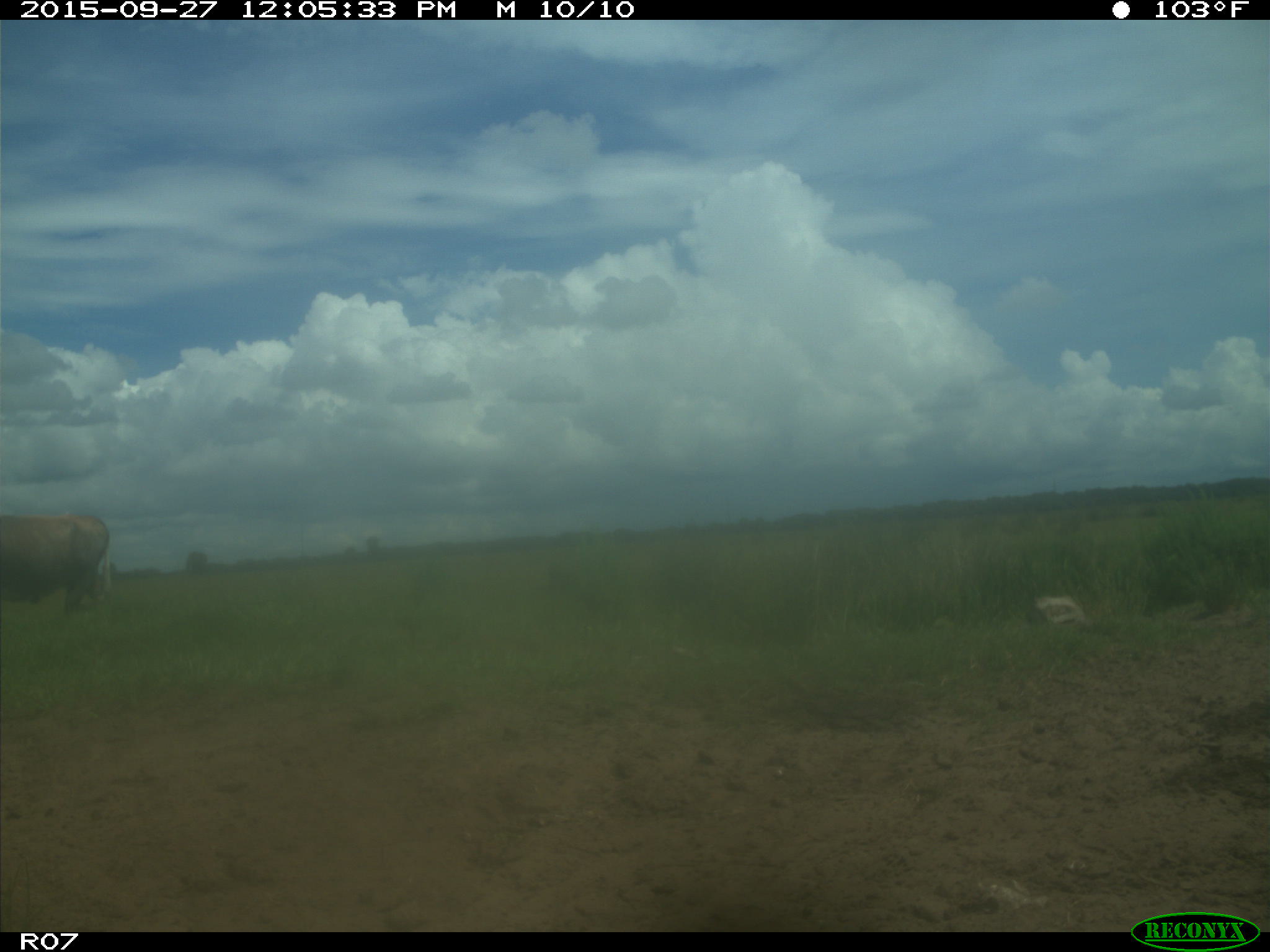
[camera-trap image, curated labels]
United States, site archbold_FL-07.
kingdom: Animalia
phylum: Chordata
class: Mammalia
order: Artiodactyla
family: Bovidae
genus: Bos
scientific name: Bos taurus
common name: domestic cow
Bos taurus (domestic cow).